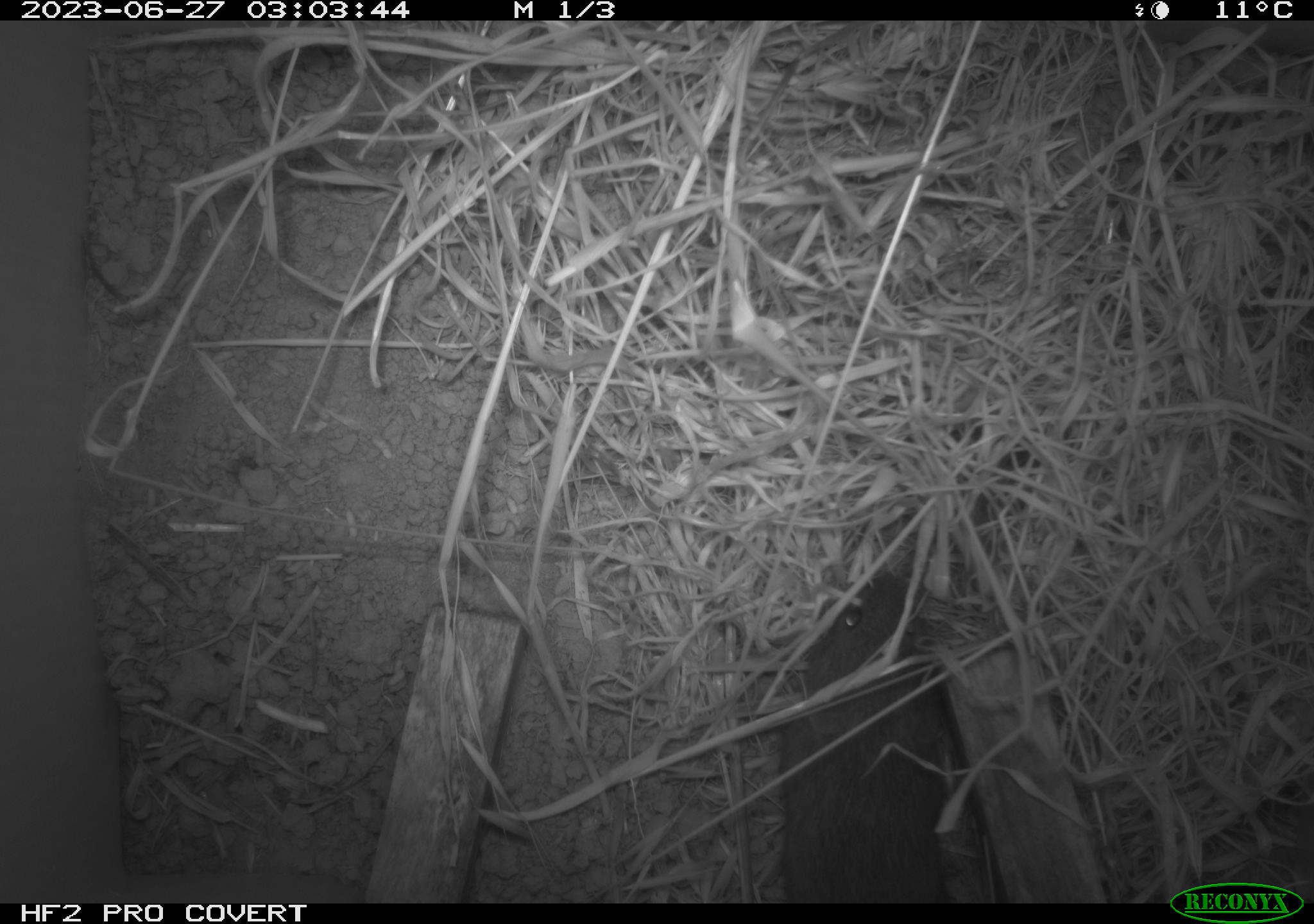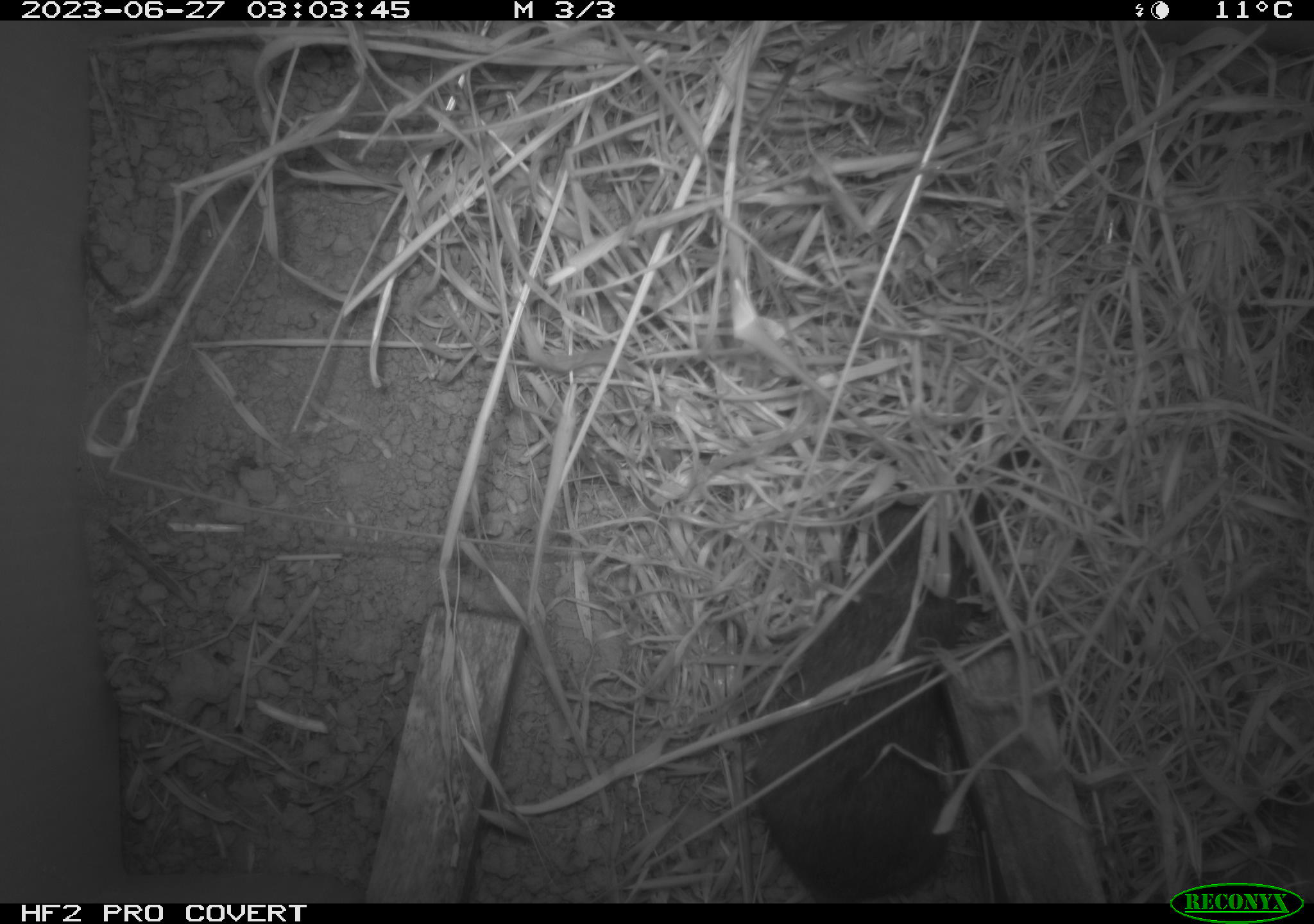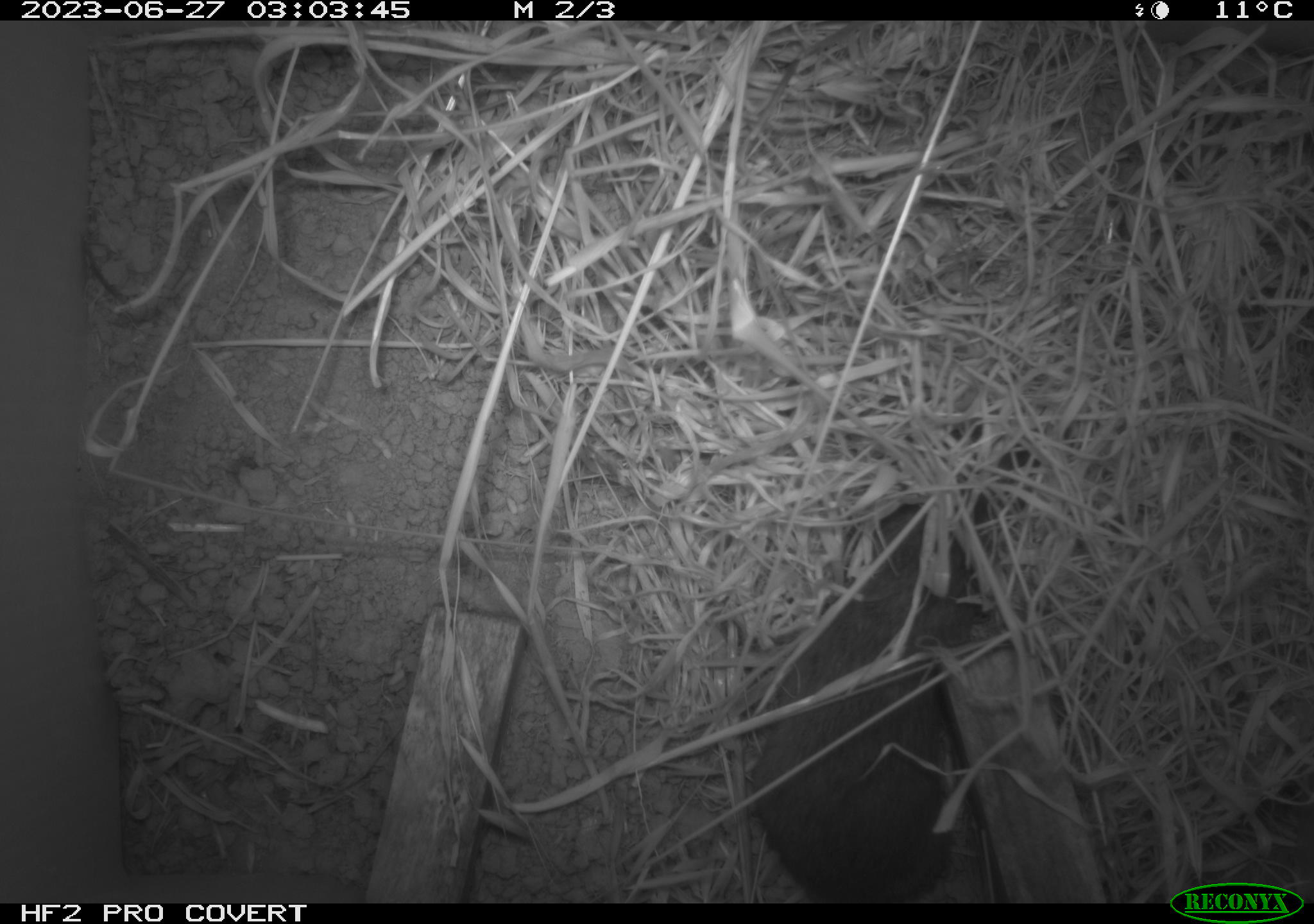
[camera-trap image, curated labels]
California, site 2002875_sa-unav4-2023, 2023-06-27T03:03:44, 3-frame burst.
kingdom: Animalia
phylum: Chordata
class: Mammalia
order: Rodentia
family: Cricetidae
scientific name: Arvicolinae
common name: voles, lemmings, and muskrats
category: arvicolinae subfamily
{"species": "arvicolinae subfamily (voles, lemmings, and muskrats) (Arvicolinae)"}